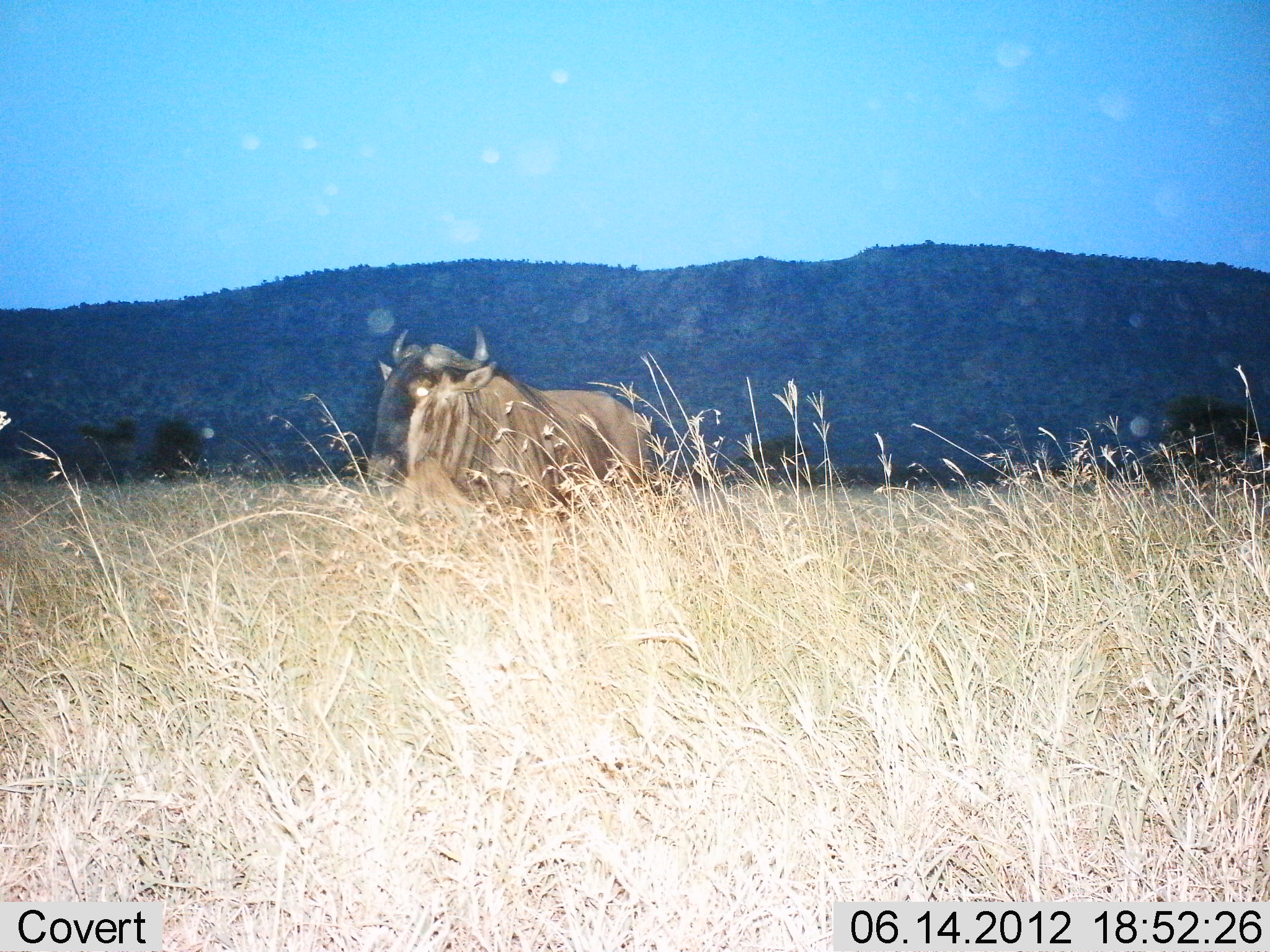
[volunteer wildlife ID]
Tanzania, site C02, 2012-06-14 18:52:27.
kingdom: Animalia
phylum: Chordata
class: Mammalia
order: Artiodactyla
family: Bovidae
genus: Connochaetes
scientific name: Connochaetes taurinus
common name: blue wildebeest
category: wildebeest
Wildebeest (blue wildebeest) (Connochaetes taurinus), count 1. Behavior (volunteer vote fractions): standing 60%, resting 20%, moving 30%, interacting 0%. Young present (vote fraction): 0%. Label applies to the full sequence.